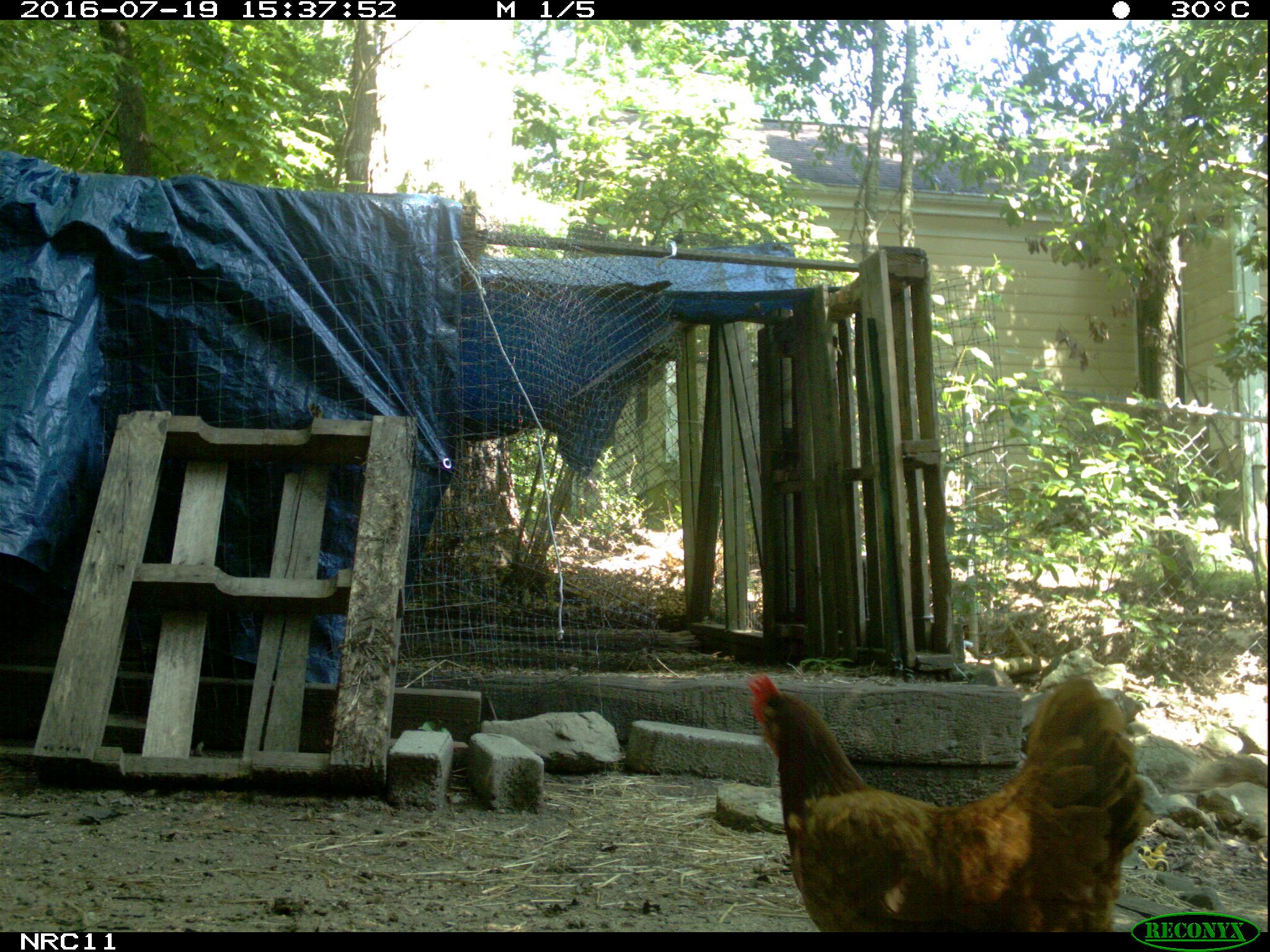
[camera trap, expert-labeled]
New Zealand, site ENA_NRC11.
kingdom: Animalia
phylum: Chordata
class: Aves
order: Galliformes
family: Phasianidae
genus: Gallus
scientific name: Gallus gallus domesticus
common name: chicken